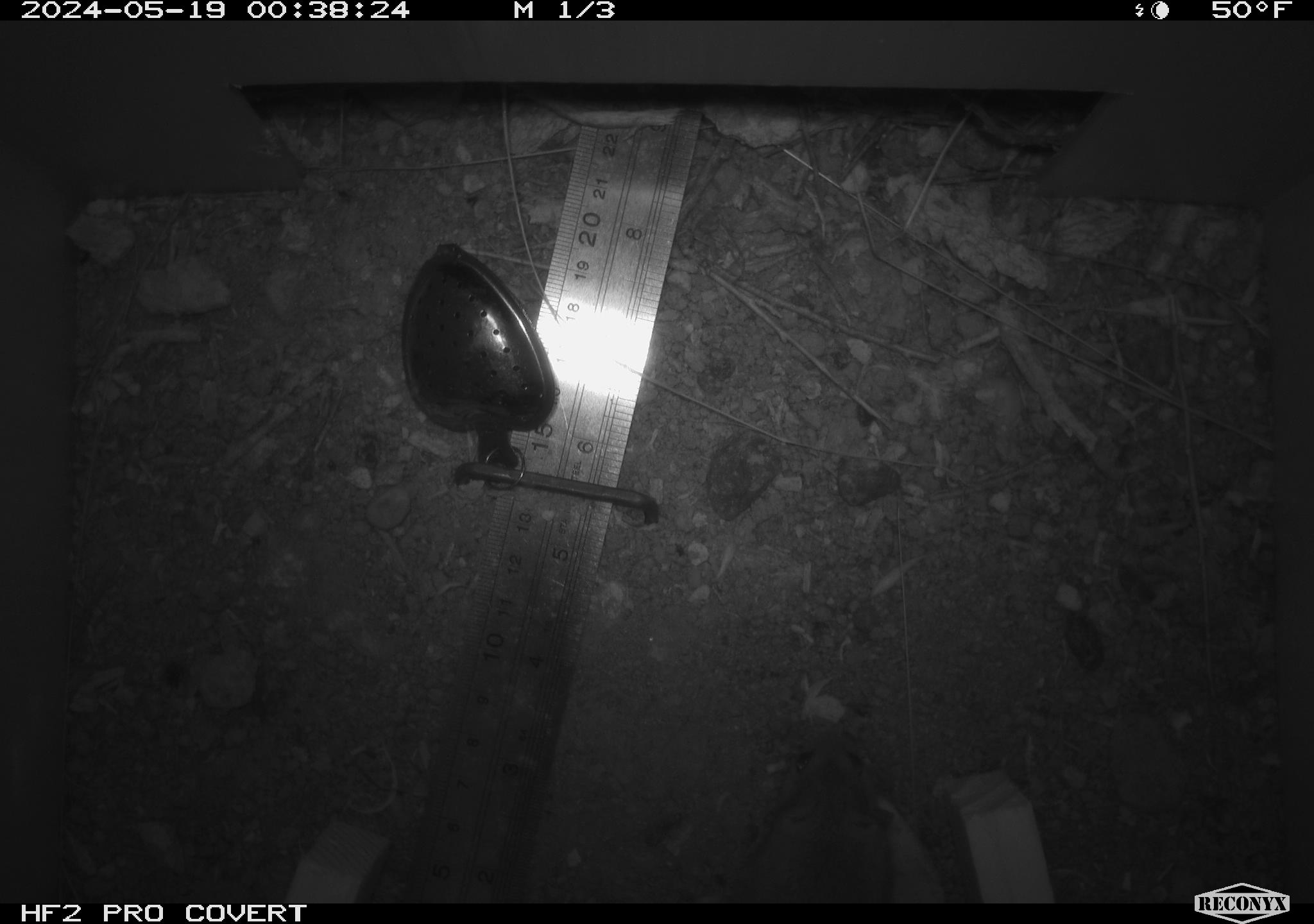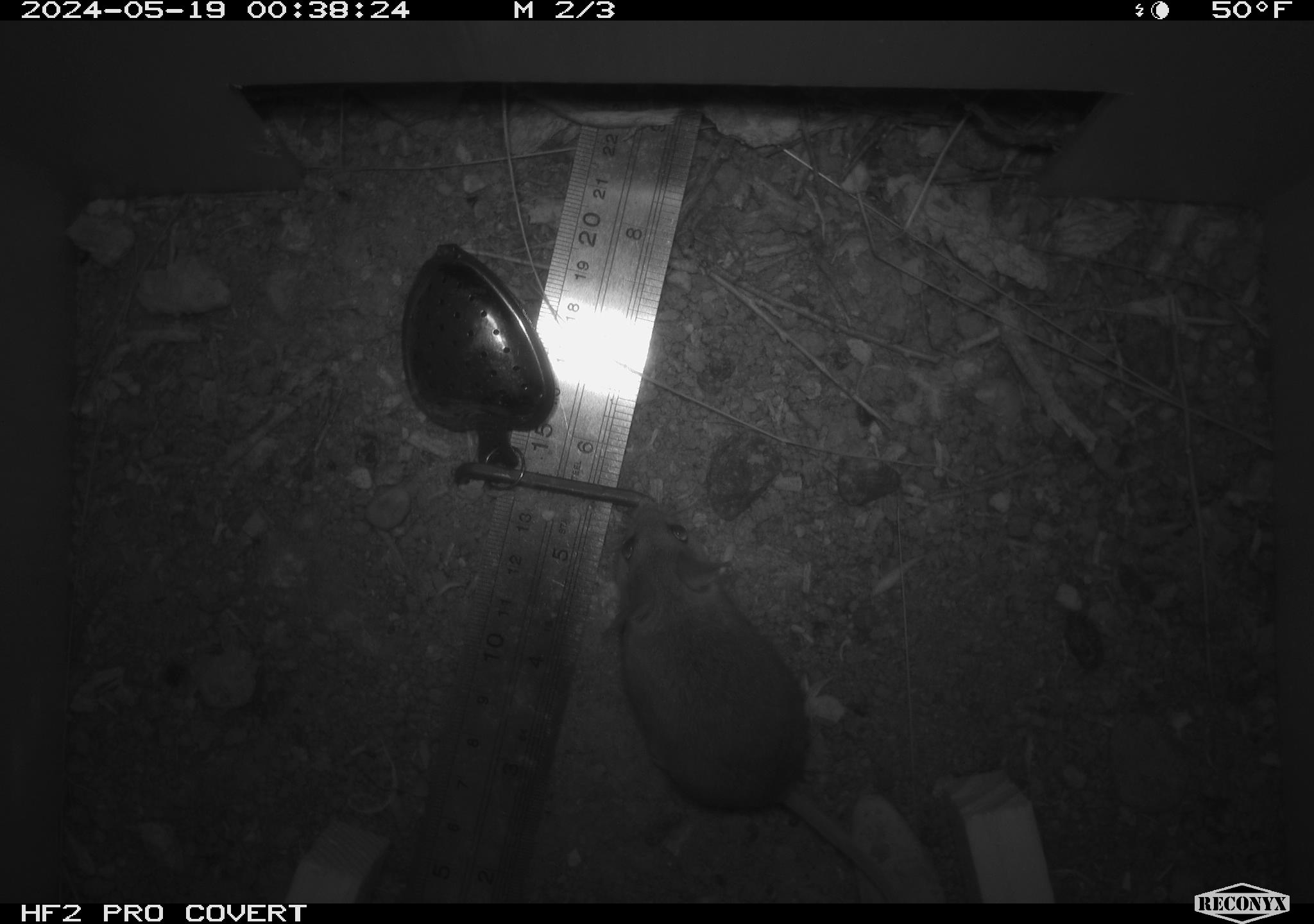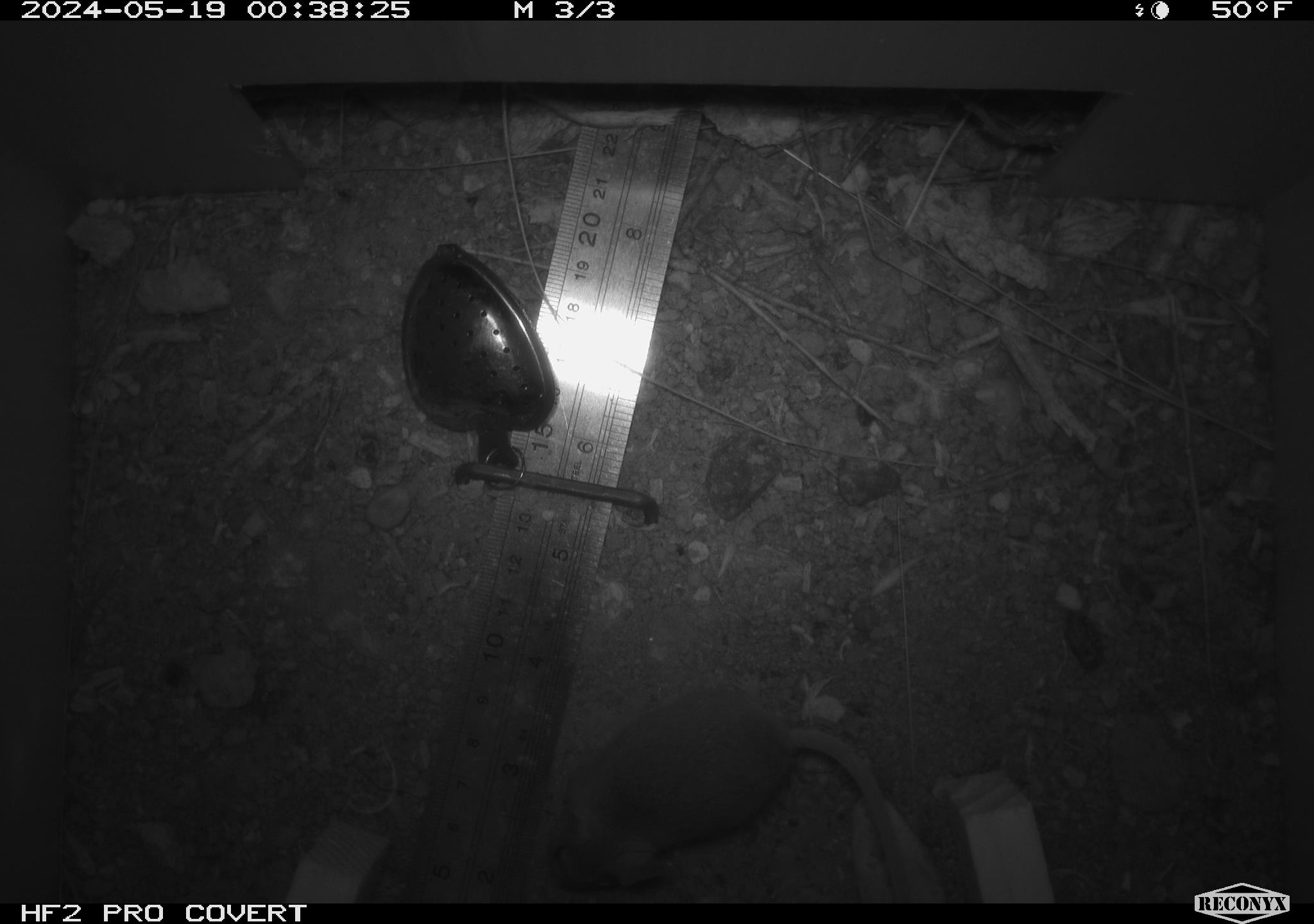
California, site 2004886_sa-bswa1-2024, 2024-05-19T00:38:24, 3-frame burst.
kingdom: Animalia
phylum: Chordata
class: Mammalia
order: Rodentia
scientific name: Rodentia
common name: mouse species